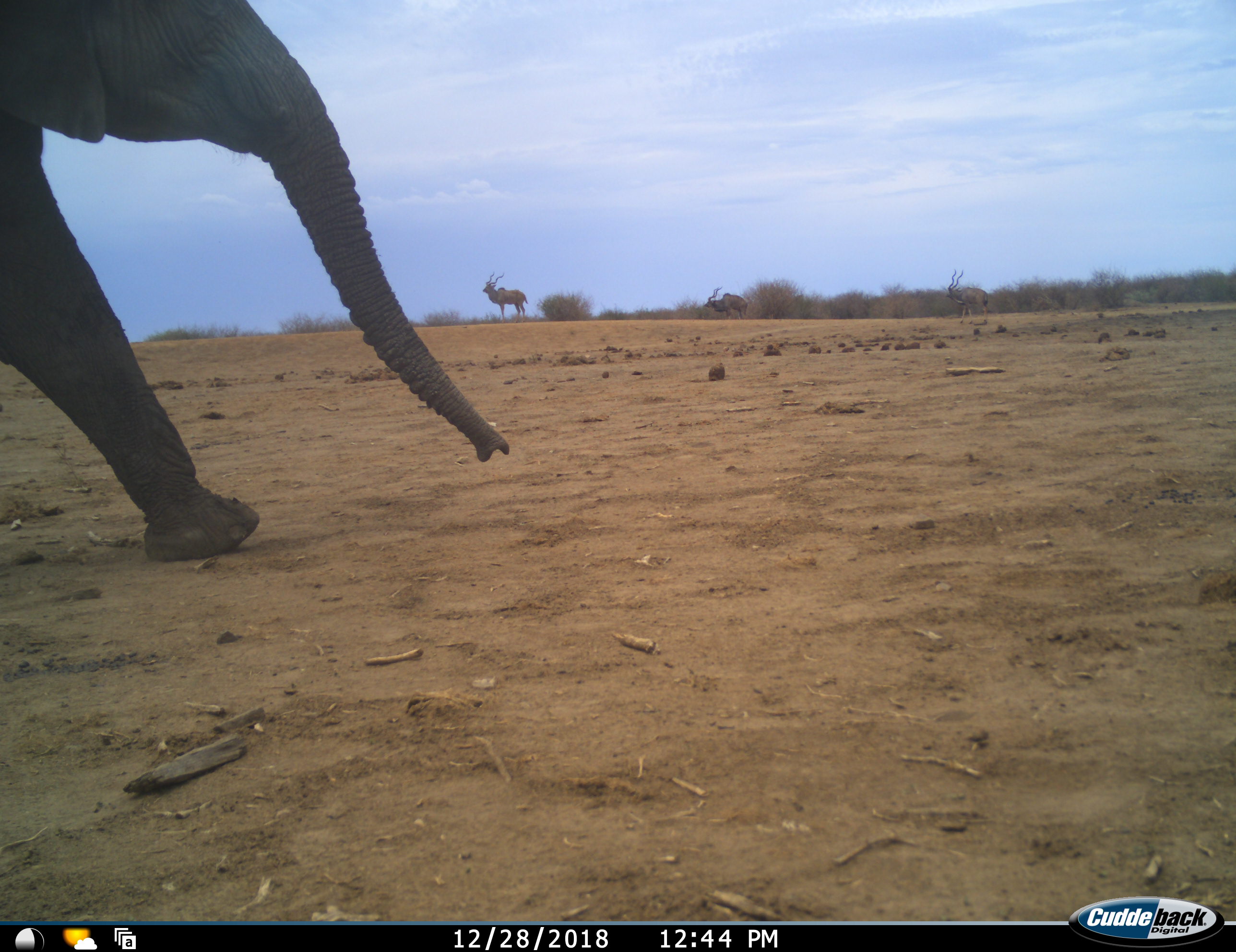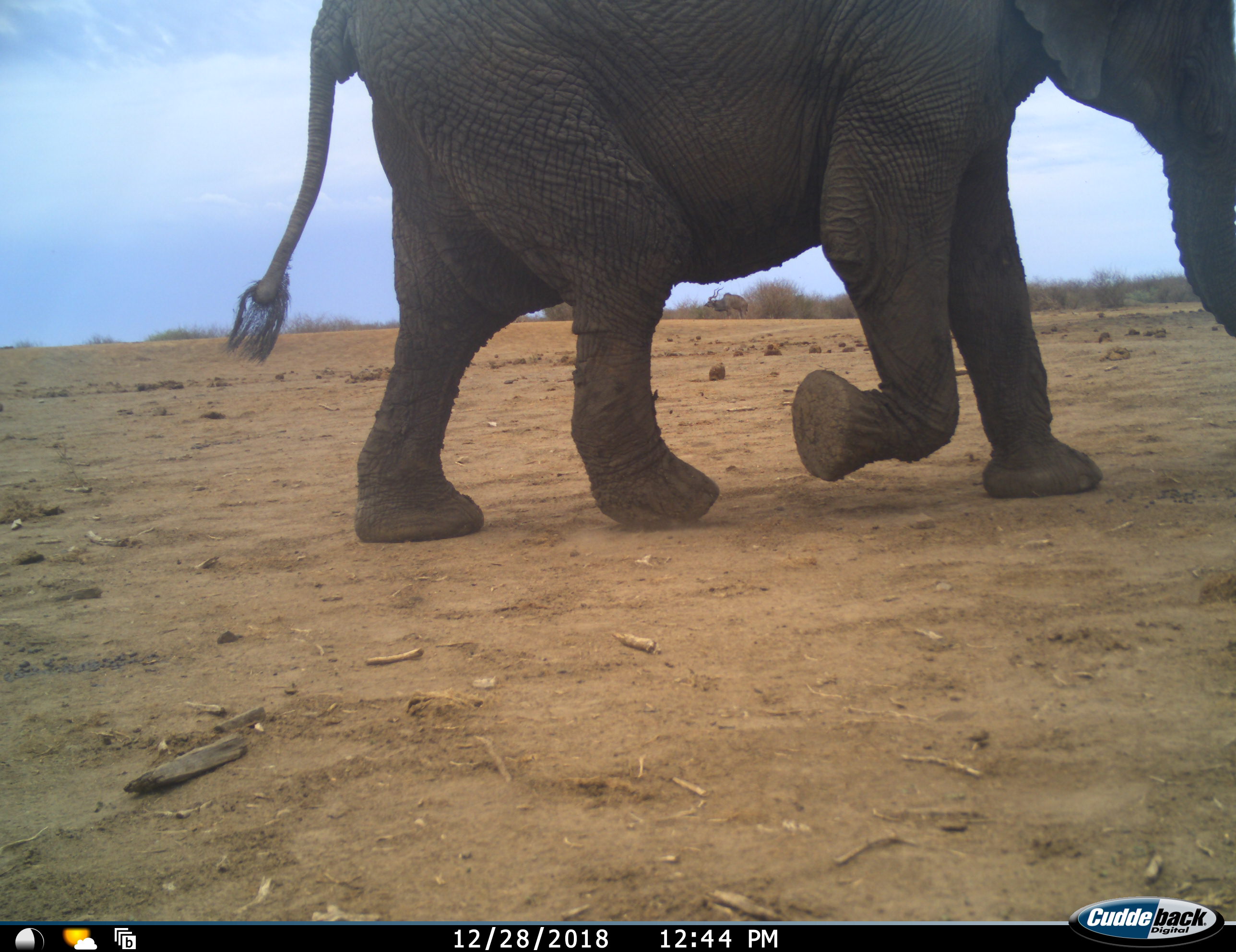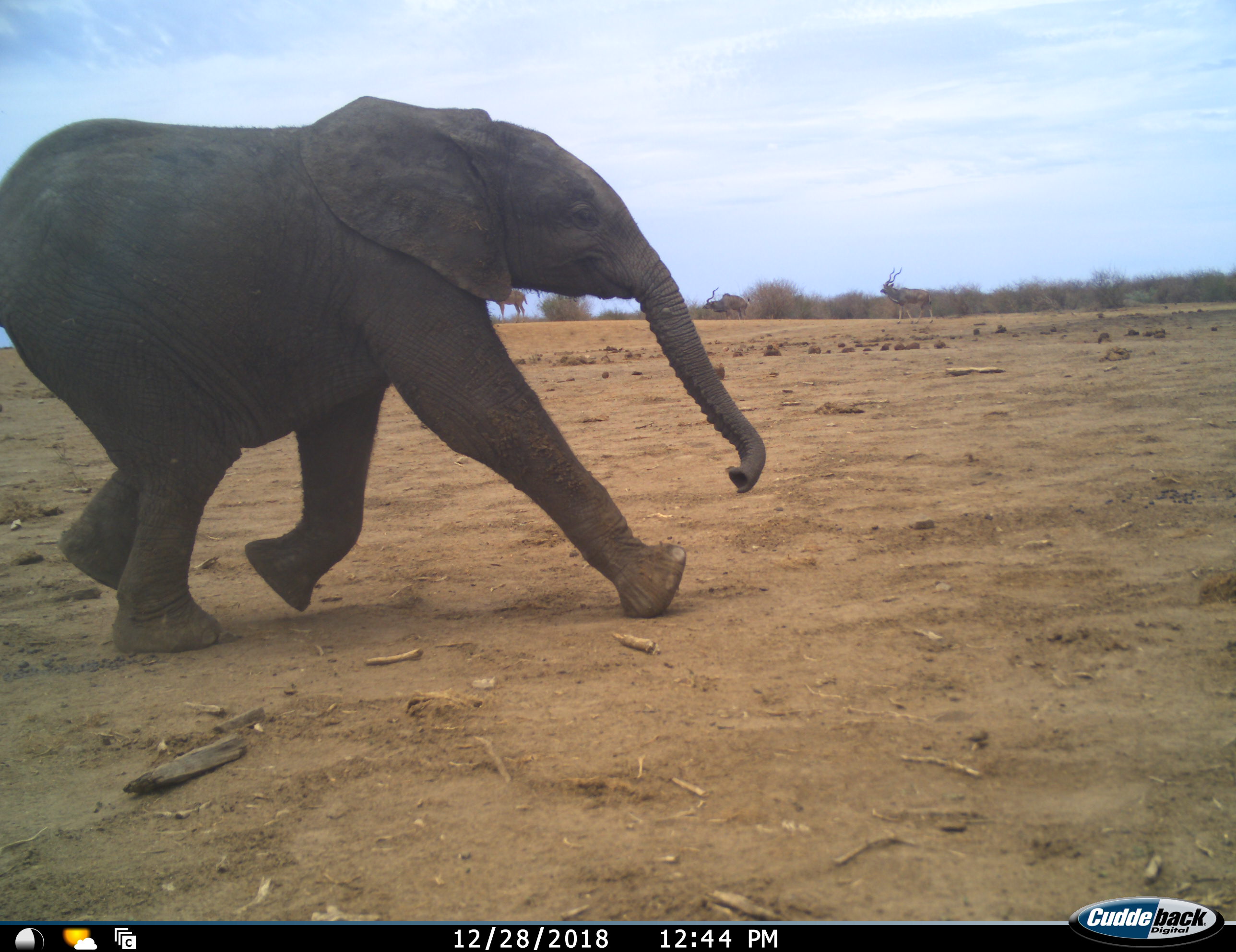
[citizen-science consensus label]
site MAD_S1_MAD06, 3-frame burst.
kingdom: Animalia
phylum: Chordata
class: Mammalia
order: Proboscidea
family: Elephantidae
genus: Loxodonta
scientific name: Loxodonta africana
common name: african bush elephant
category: elephant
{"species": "elephant (african bush elephant) (Loxodonta africana)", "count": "2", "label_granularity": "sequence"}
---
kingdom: Animalia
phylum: Chordata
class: Mammalia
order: Artiodactyla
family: Bovidae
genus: Tragelaphus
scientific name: Tragelaphus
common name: kudu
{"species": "kudu (Tragelaphus)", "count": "3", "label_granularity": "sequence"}